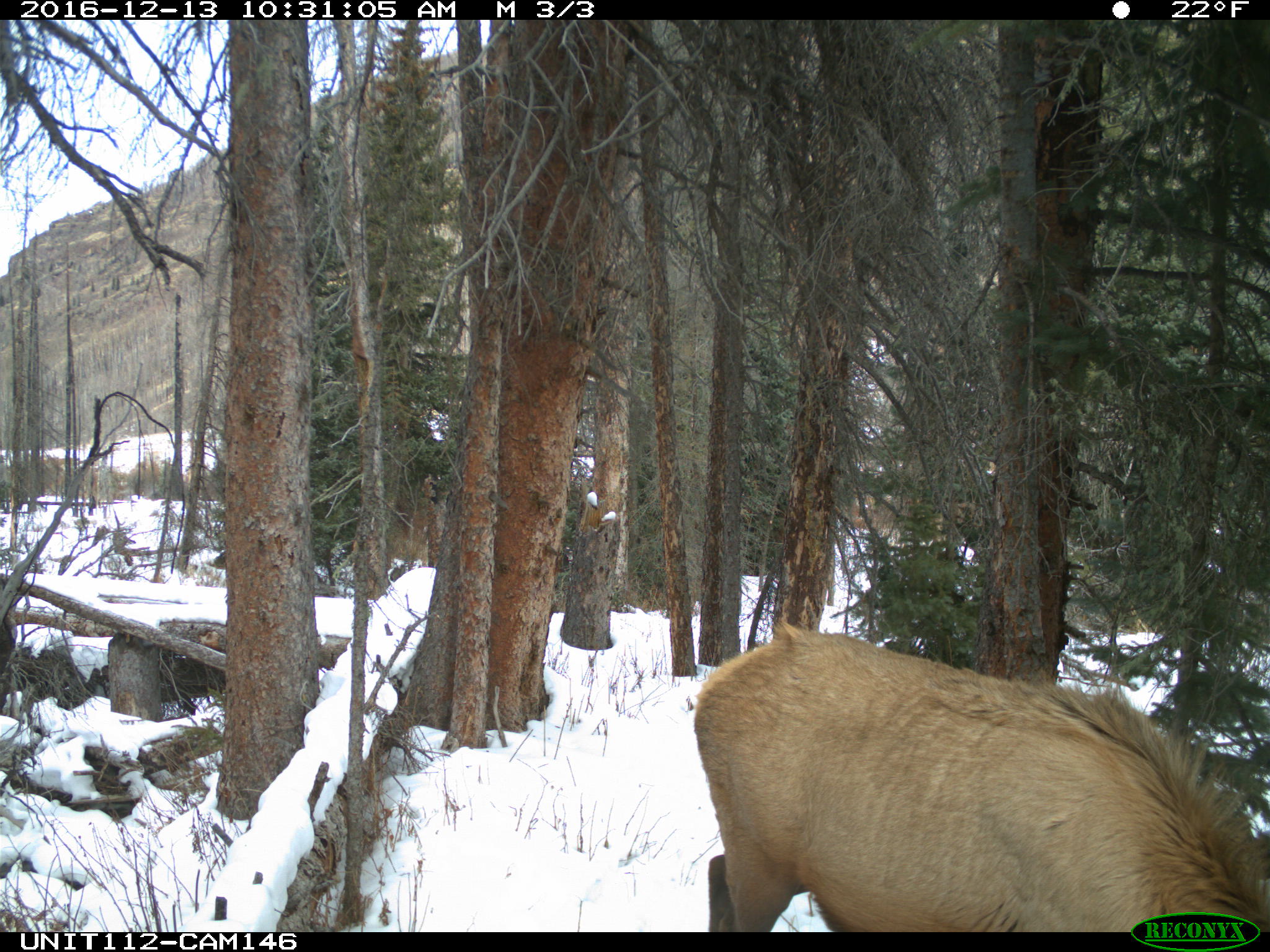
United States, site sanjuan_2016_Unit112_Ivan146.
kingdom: Animalia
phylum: Chordata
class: Mammalia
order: Artiodactyla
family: Cervidae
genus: Cervus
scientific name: Cervus elaphus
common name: red deer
Cervus elaphus (red deer).